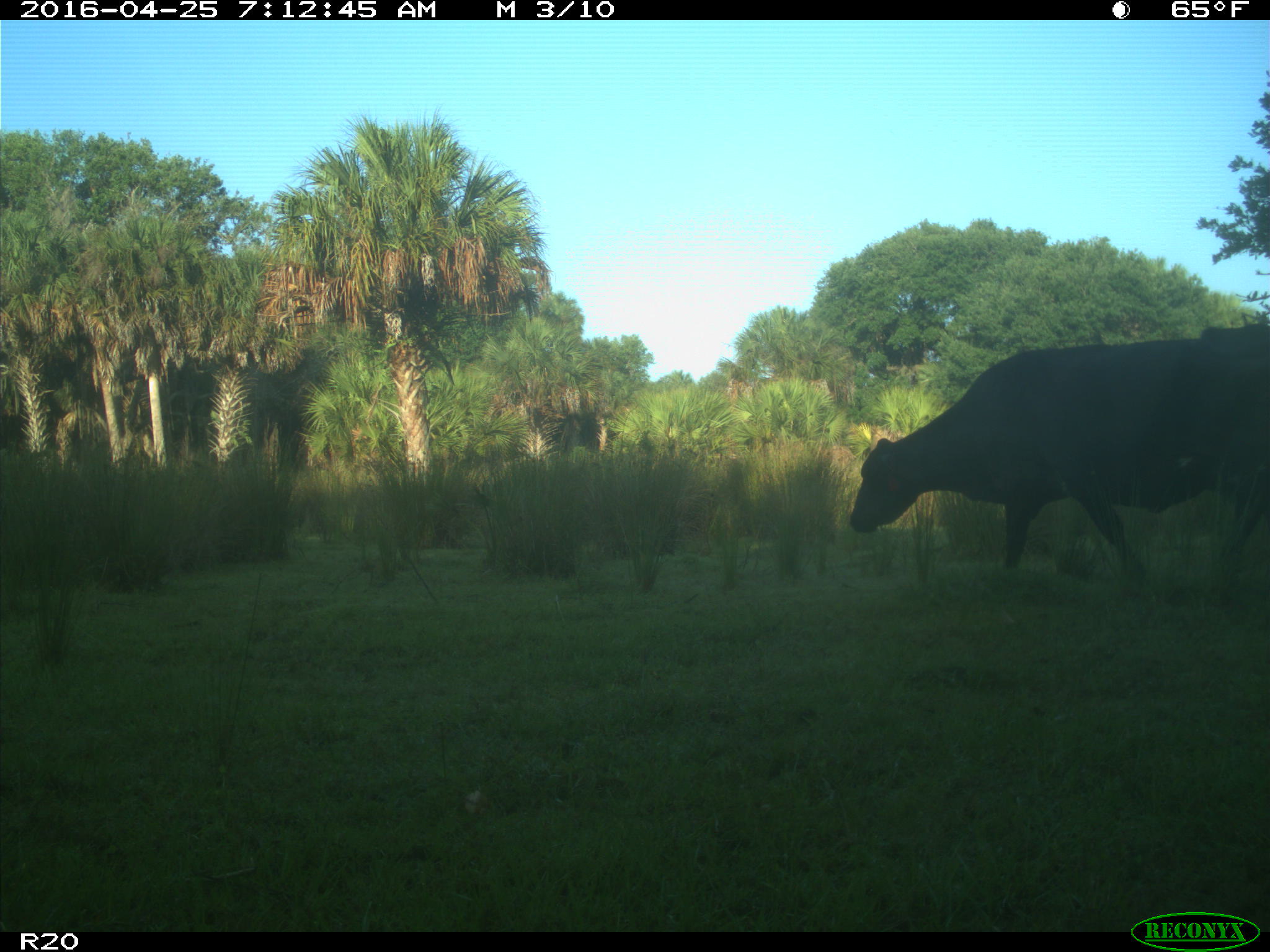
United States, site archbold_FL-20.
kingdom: Animalia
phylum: Chordata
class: Mammalia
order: Artiodactyla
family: Bovidae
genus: Bos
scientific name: Bos taurus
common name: domestic cow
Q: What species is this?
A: Bos taurus (domestic cow).